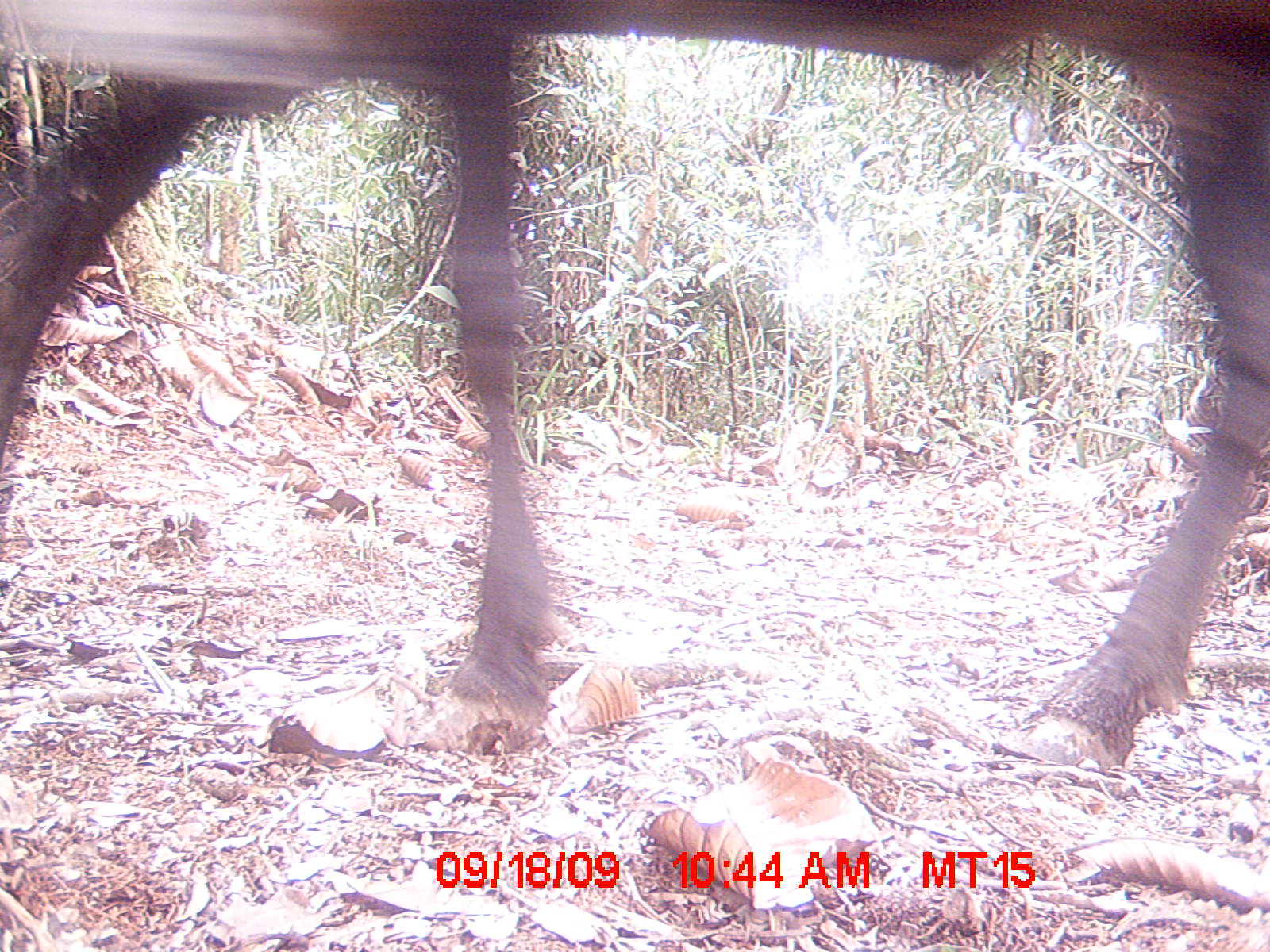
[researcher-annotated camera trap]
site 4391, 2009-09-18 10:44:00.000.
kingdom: Animalia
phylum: Chordata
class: Mammalia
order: Artiodactyla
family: Bovidae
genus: Bos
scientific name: Bos taurus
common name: domestic cattle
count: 2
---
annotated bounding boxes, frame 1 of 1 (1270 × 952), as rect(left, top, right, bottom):
bos taurus: rect(0, 1, 1264, 771)